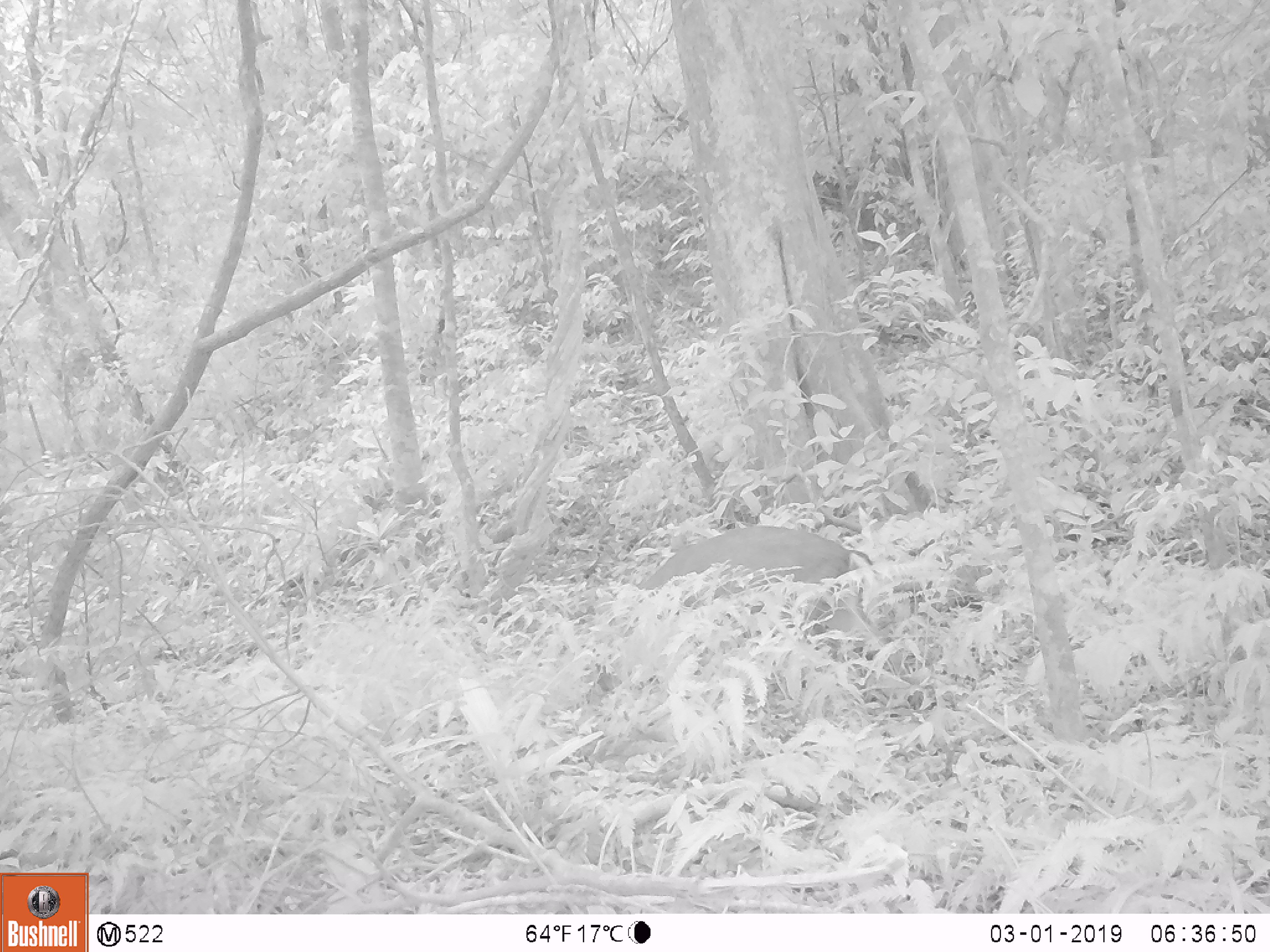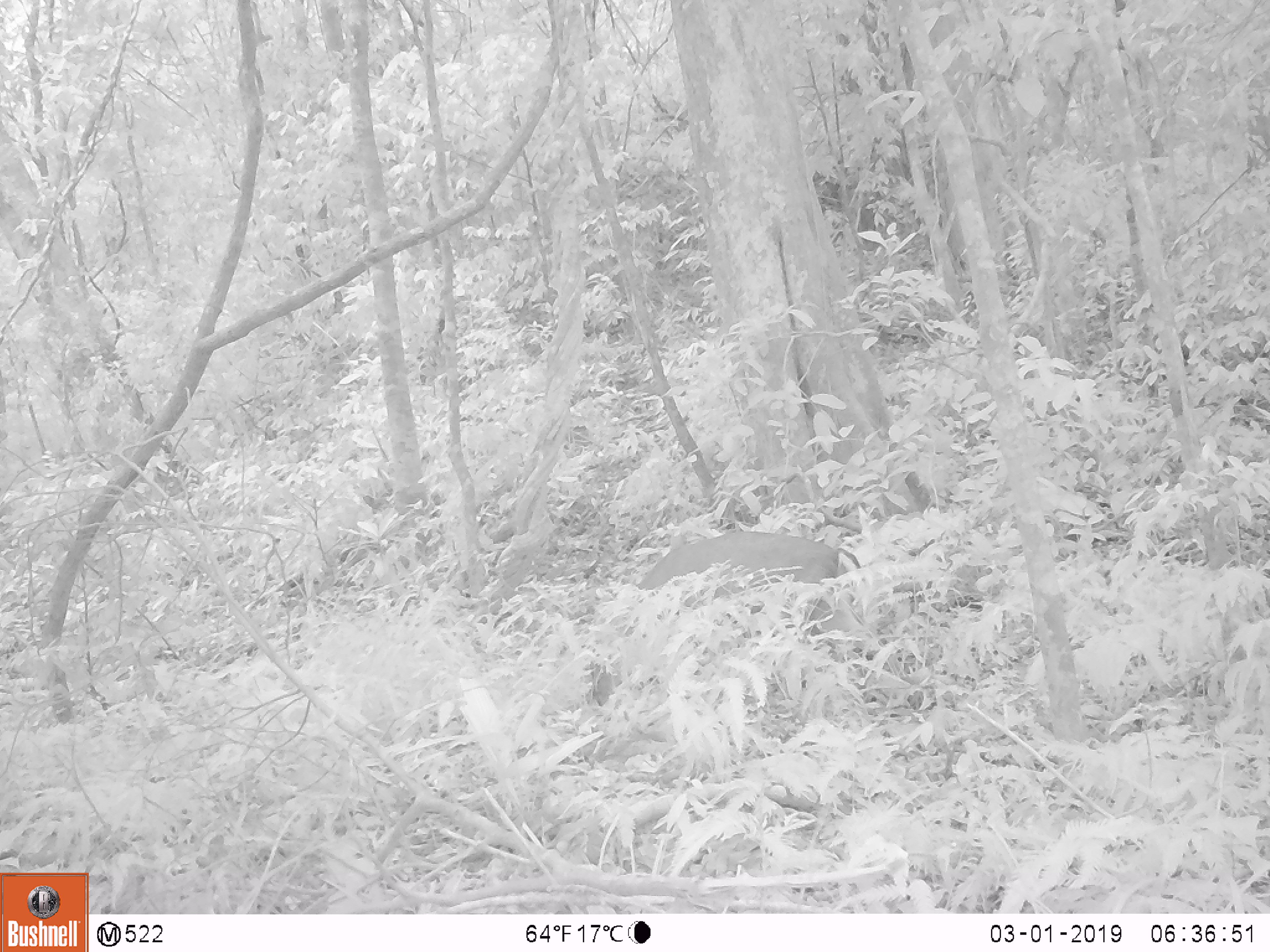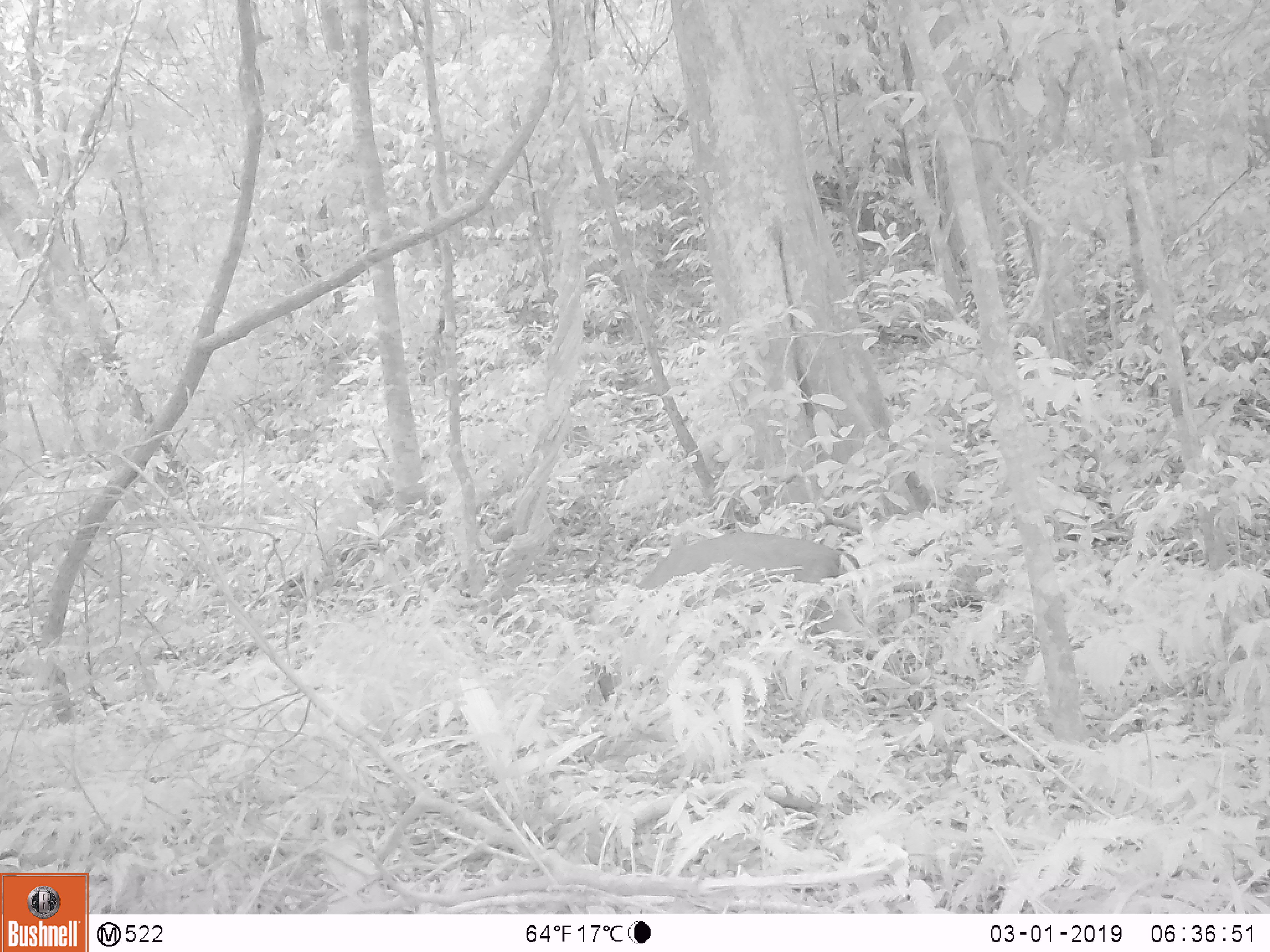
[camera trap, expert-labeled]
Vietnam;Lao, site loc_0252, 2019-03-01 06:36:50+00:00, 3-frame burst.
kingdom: Animalia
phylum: Chordata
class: Mammalia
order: Artiodactyla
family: Cervidae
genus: Muntiacus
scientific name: Muntiacus rooseveltorum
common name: roosevelt's muntjac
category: roosevelts muntjac group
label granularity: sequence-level